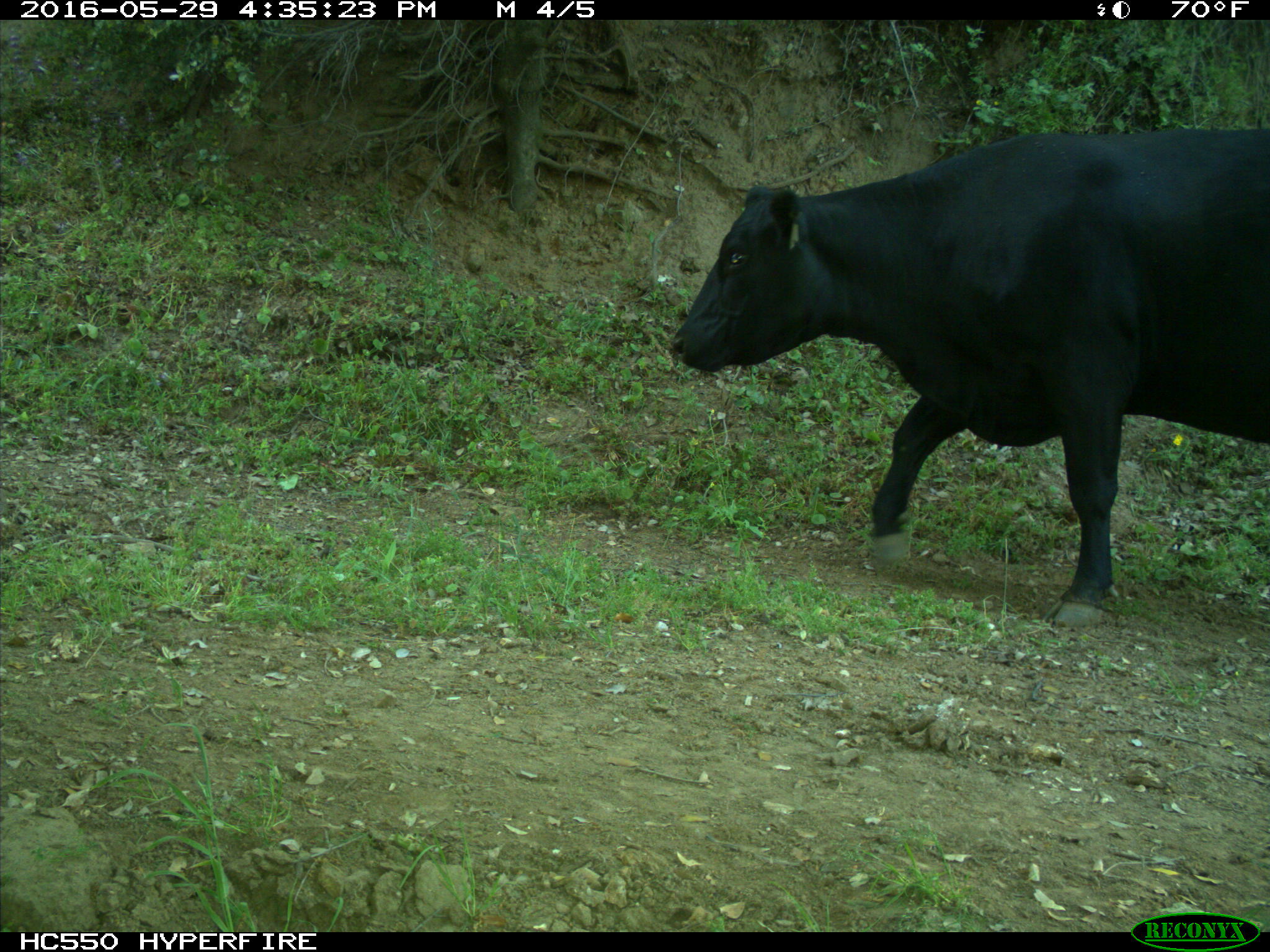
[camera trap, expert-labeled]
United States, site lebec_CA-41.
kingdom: Animalia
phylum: Chordata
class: Mammalia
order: Artiodactyla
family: Bovidae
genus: Bos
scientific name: Bos taurus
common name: domestic cow